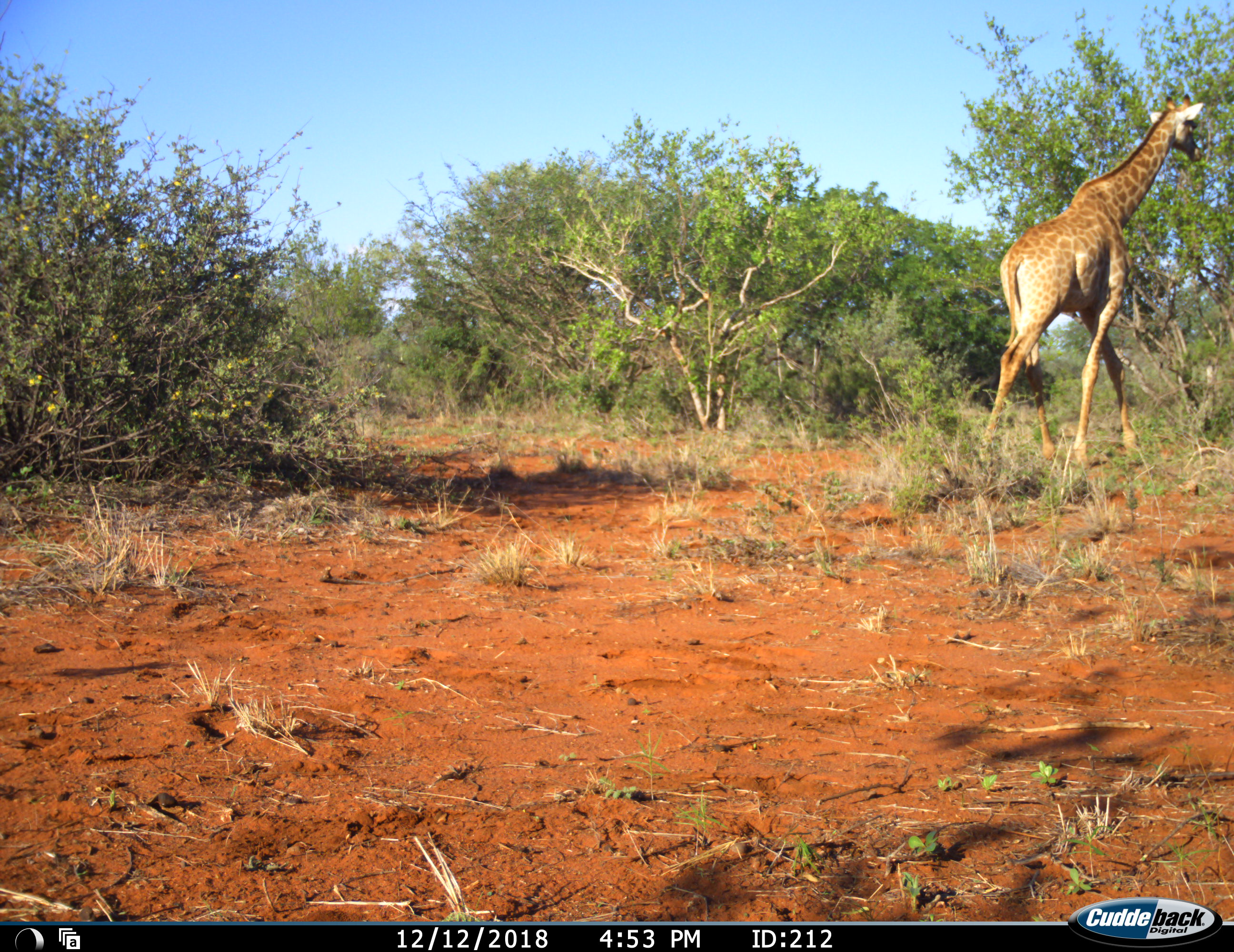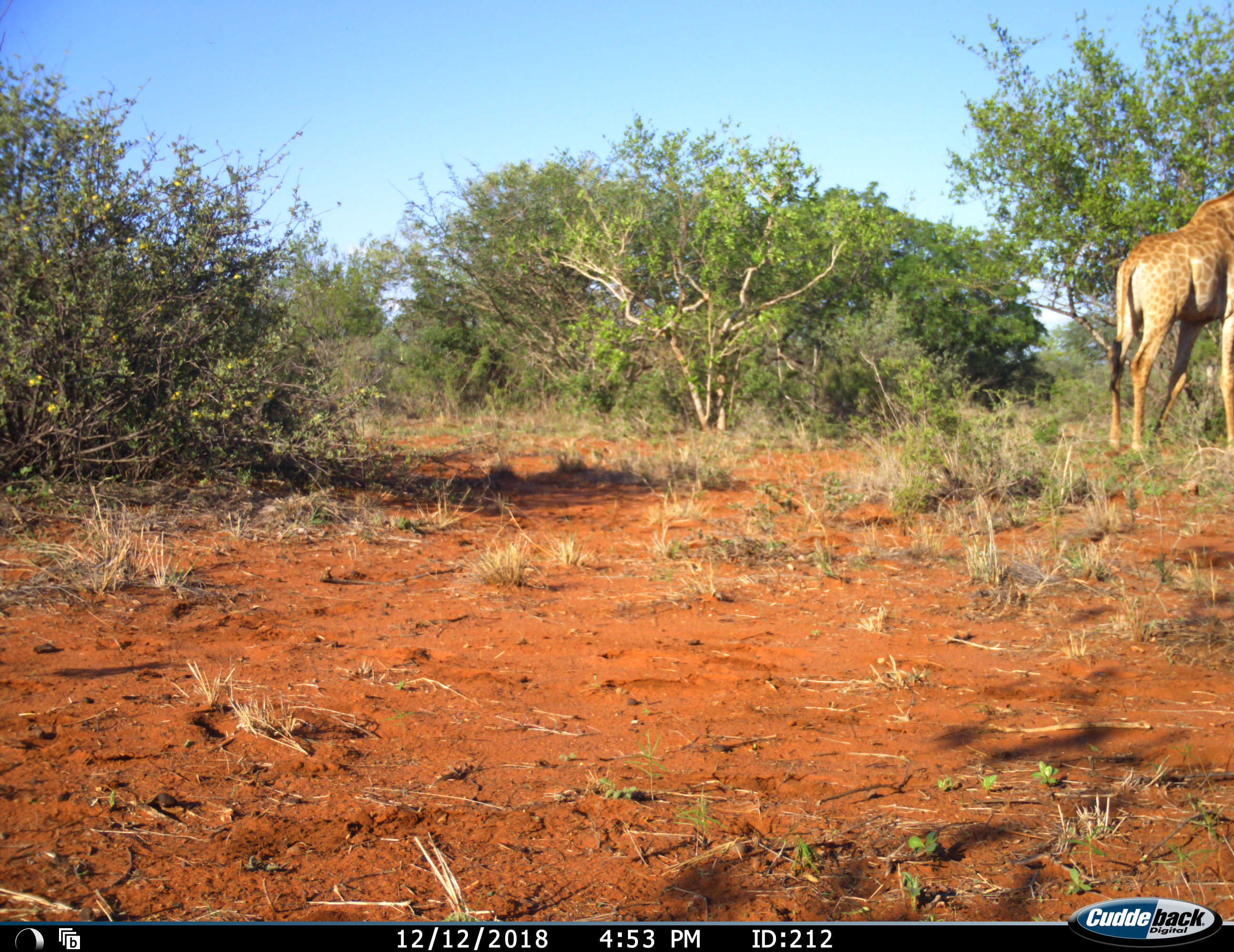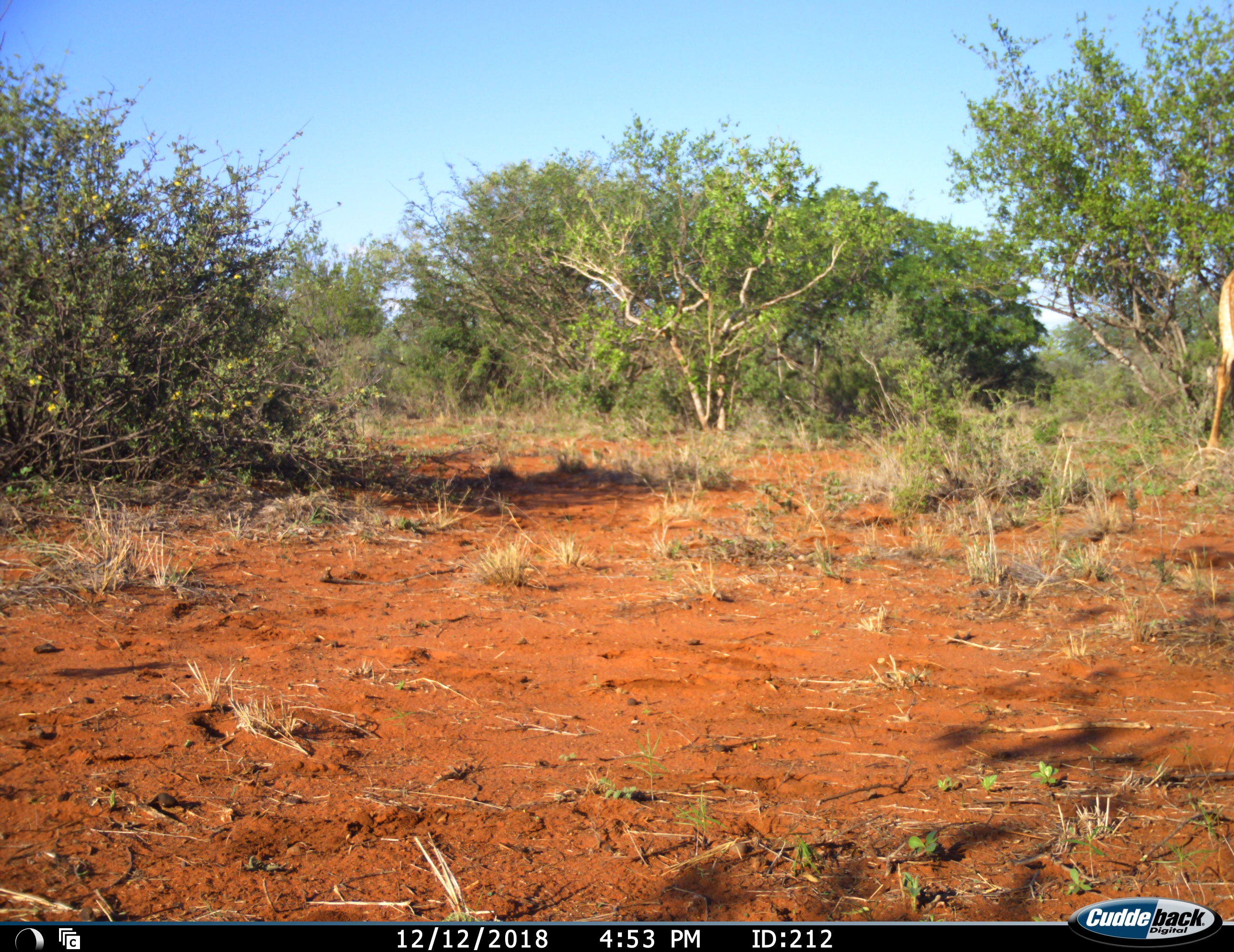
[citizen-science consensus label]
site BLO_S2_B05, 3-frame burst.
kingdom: Animalia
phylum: Chordata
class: Mammalia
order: Artiodactyla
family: Giraffidae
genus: Giraffa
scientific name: Giraffa camelopardalis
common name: giraffe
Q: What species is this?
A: Giraffe (Giraffa camelopardalis).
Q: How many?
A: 1.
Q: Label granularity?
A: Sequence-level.